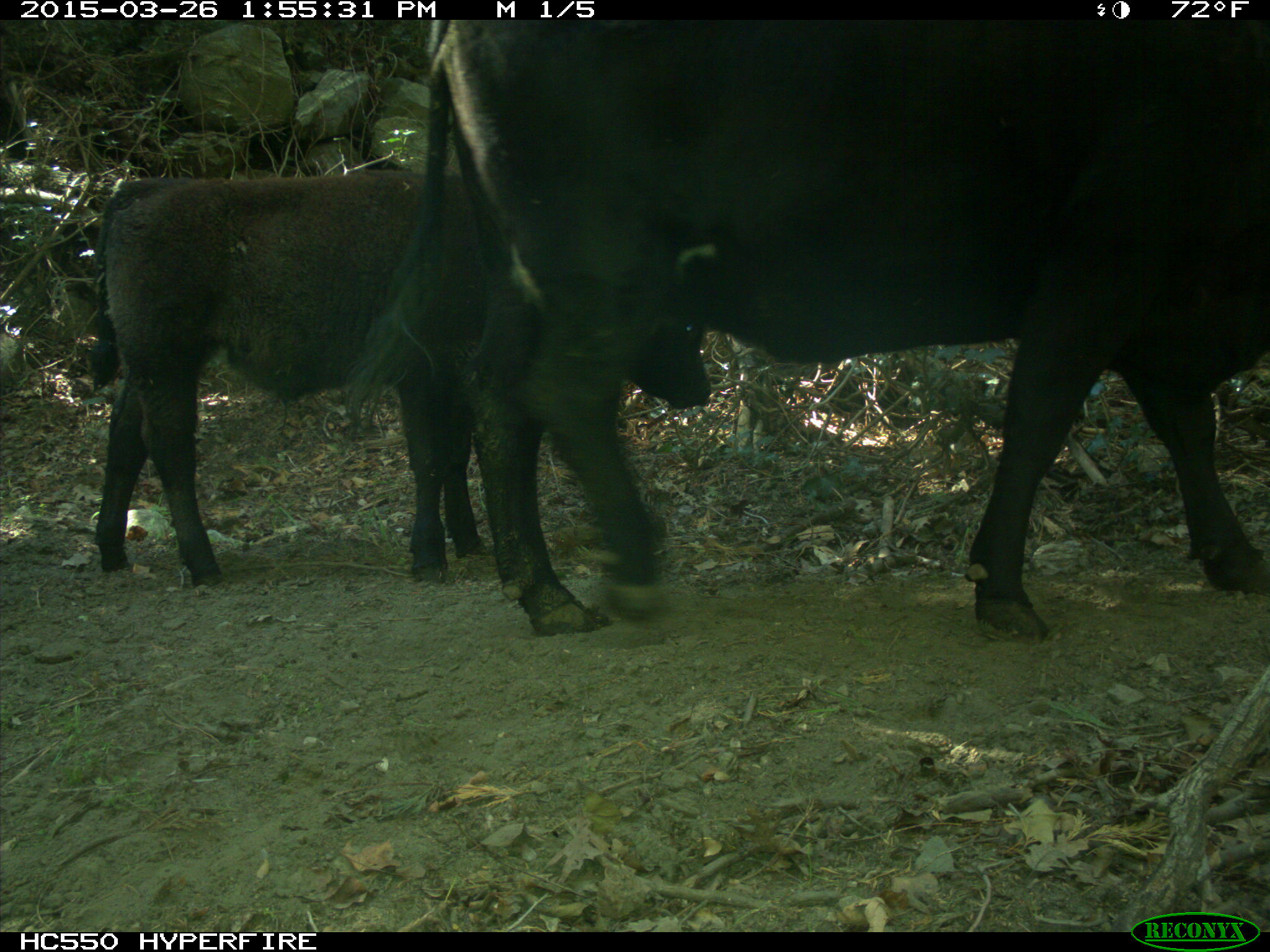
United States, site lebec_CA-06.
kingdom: Animalia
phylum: Chordata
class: Mammalia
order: Artiodactyla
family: Bovidae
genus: Bos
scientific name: Bos taurus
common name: domestic cow